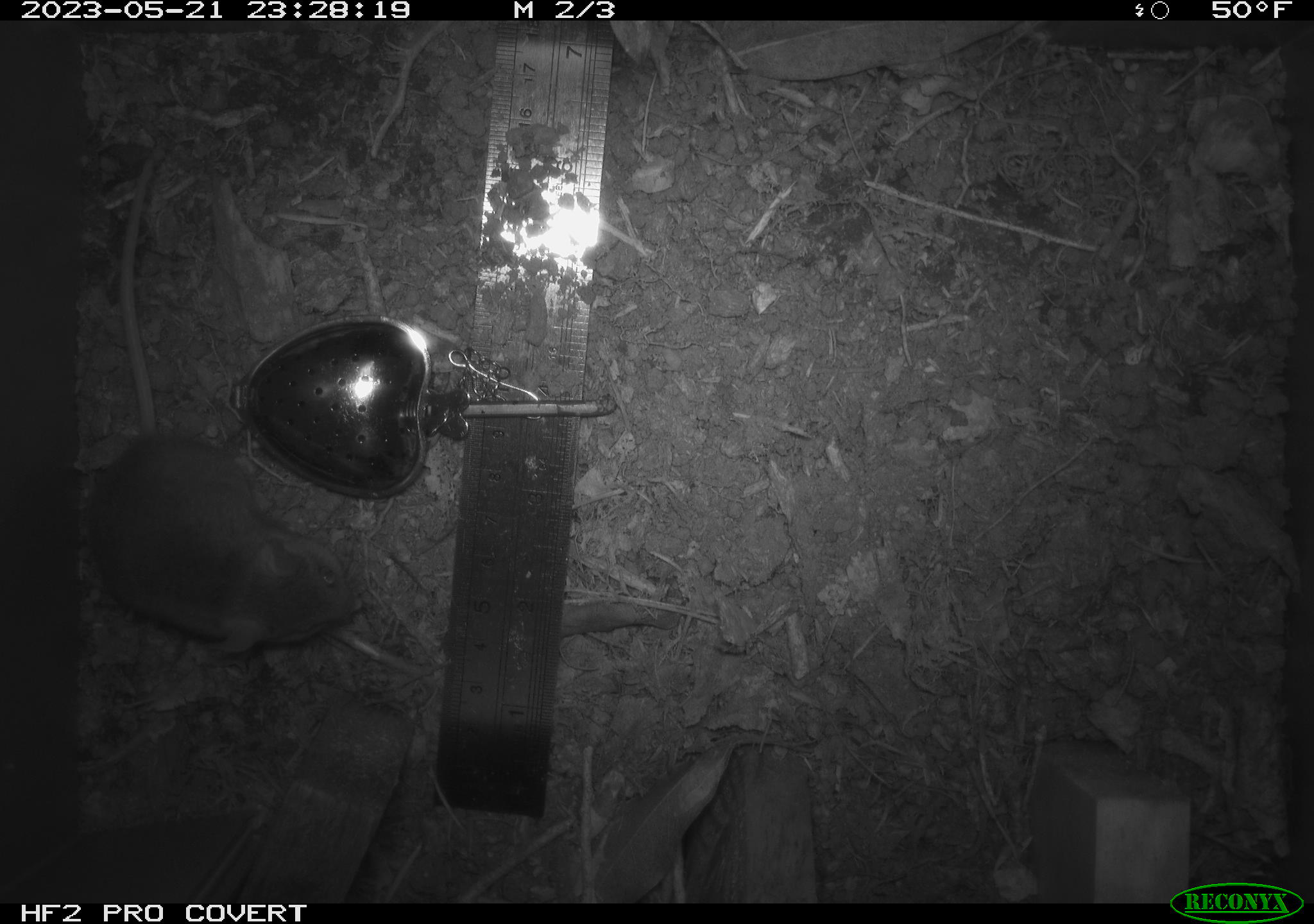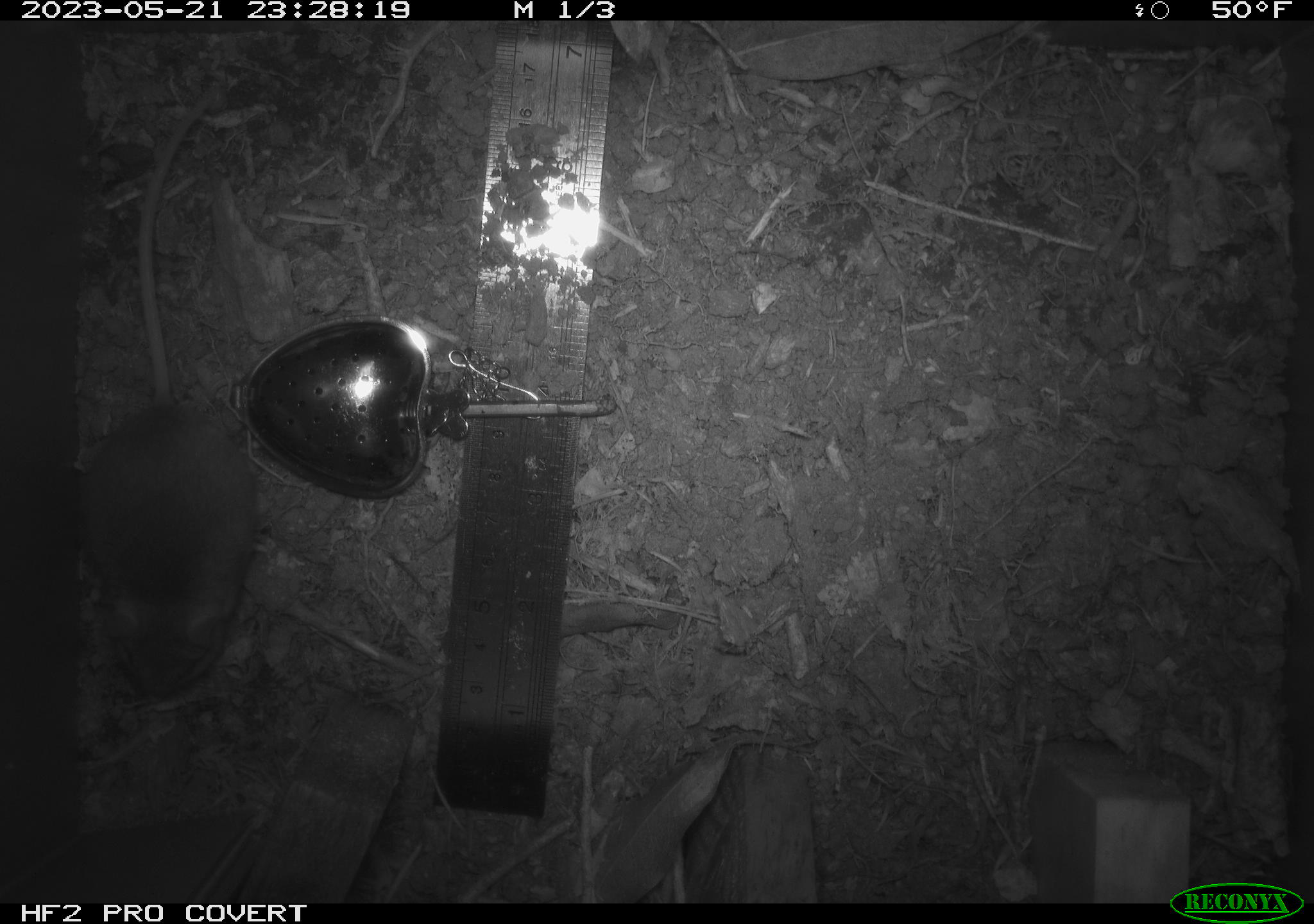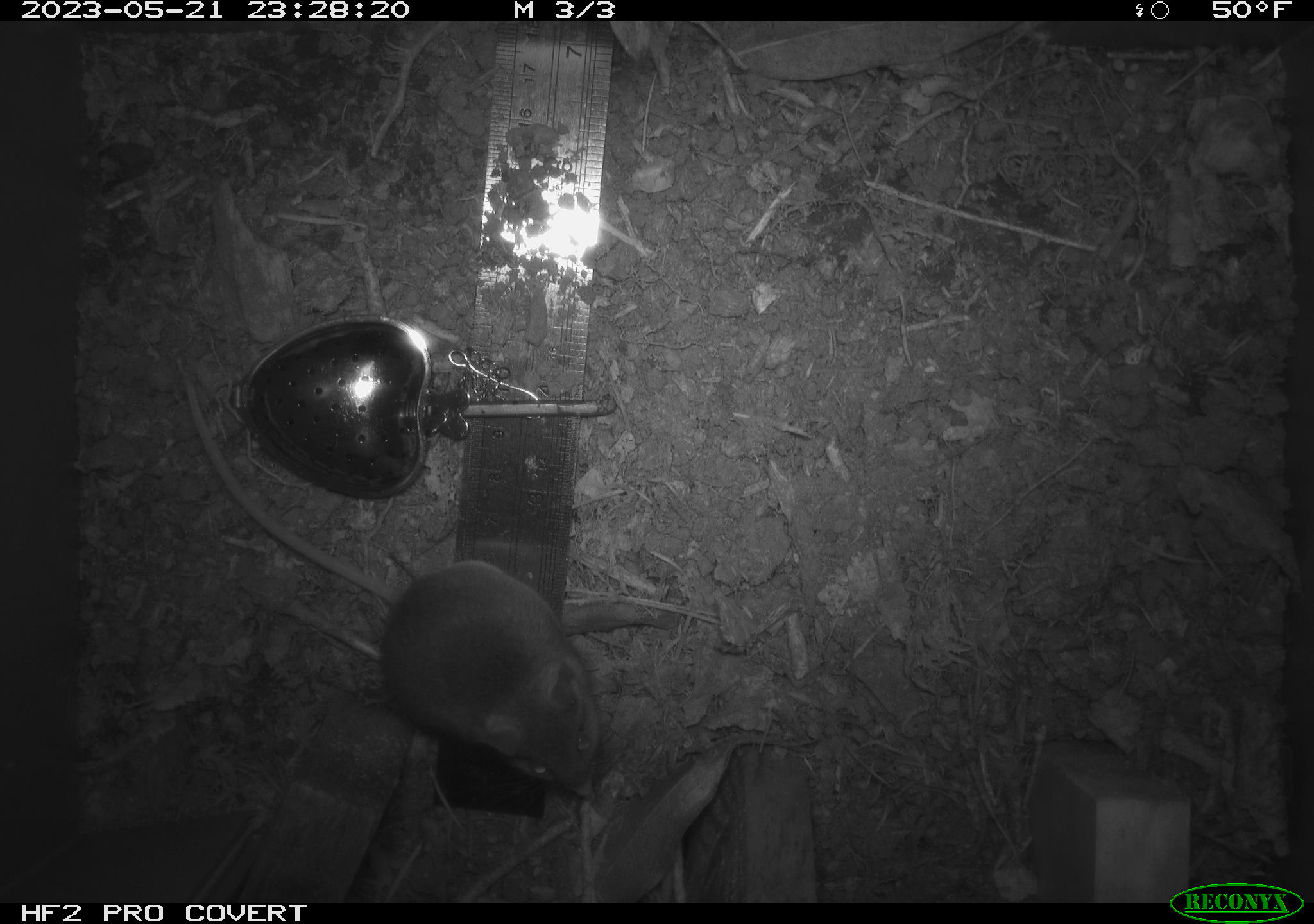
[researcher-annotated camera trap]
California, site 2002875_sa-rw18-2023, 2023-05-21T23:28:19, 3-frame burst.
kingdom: Animalia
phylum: Chordata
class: Mammalia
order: Rodentia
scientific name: Rodentia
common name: mouse species